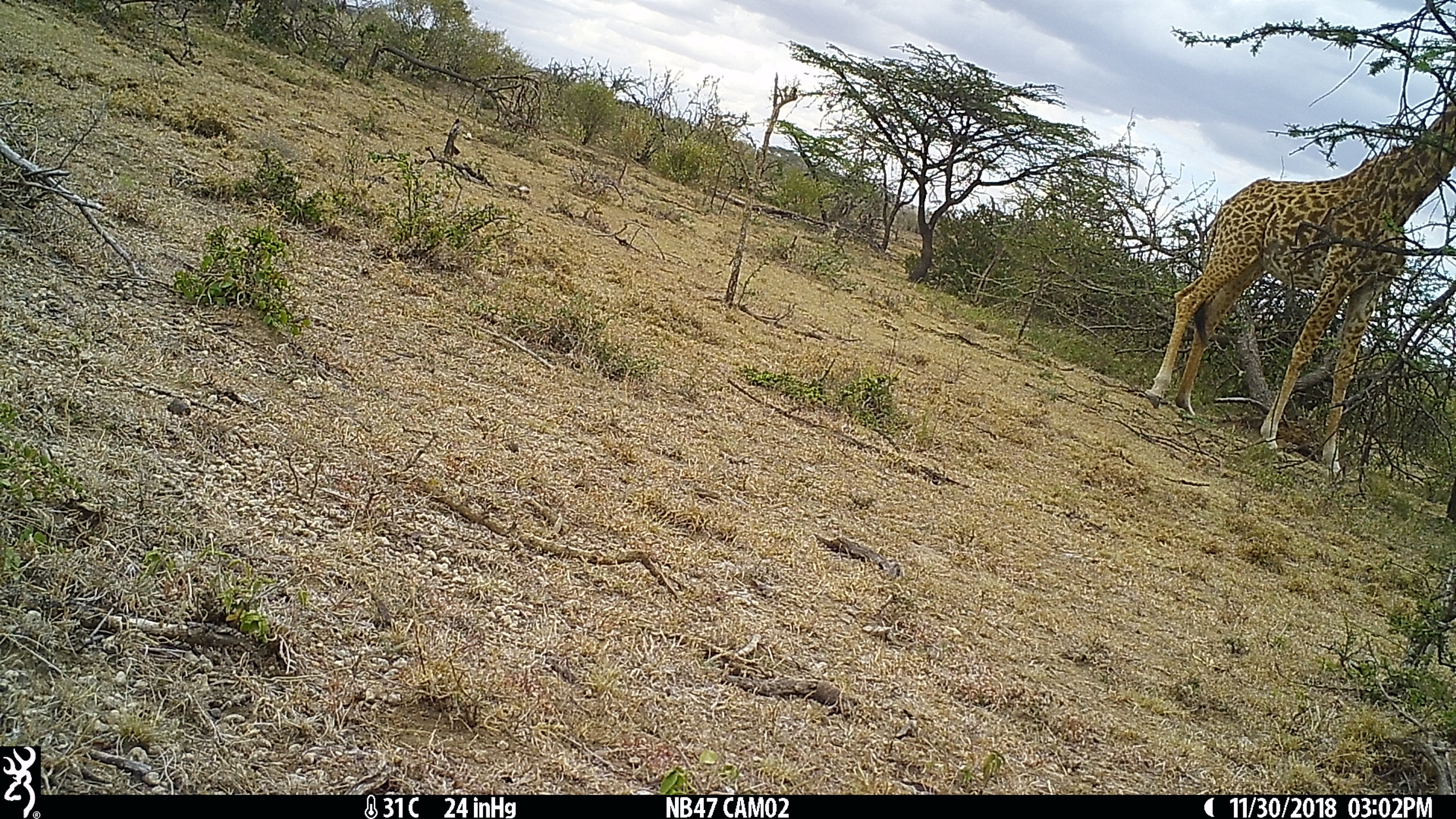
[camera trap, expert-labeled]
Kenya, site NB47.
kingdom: Animalia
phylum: Chordata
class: Mammalia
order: Artiodactyla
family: Giraffidae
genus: Giraffa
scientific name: Giraffa camelopardalis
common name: northern giraffe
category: giraffe